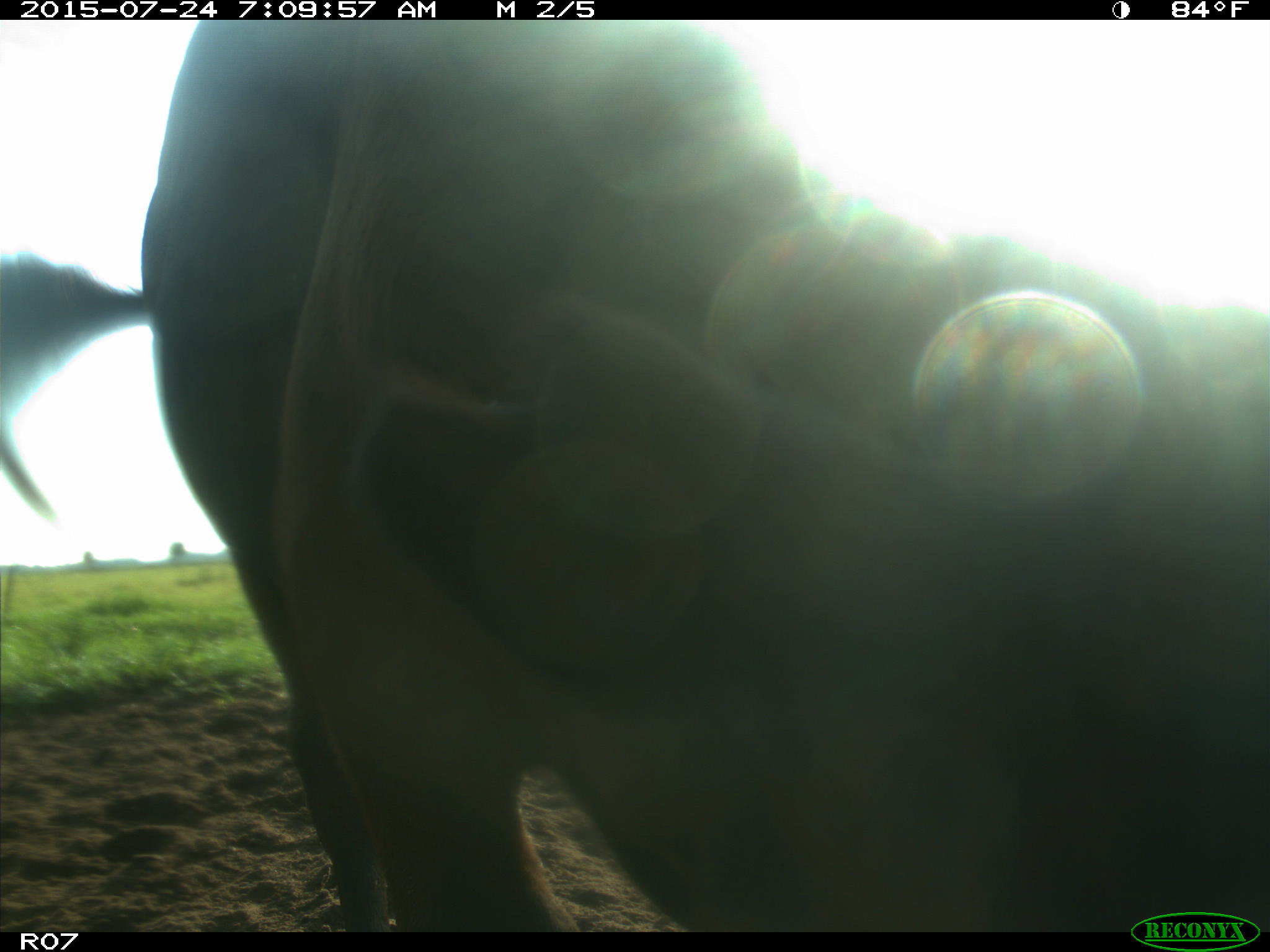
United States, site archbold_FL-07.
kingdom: Animalia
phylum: Chordata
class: Mammalia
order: Artiodactyla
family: Bovidae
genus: Bos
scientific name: Bos taurus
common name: domestic cow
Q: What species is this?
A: Bos taurus (domestic cow).